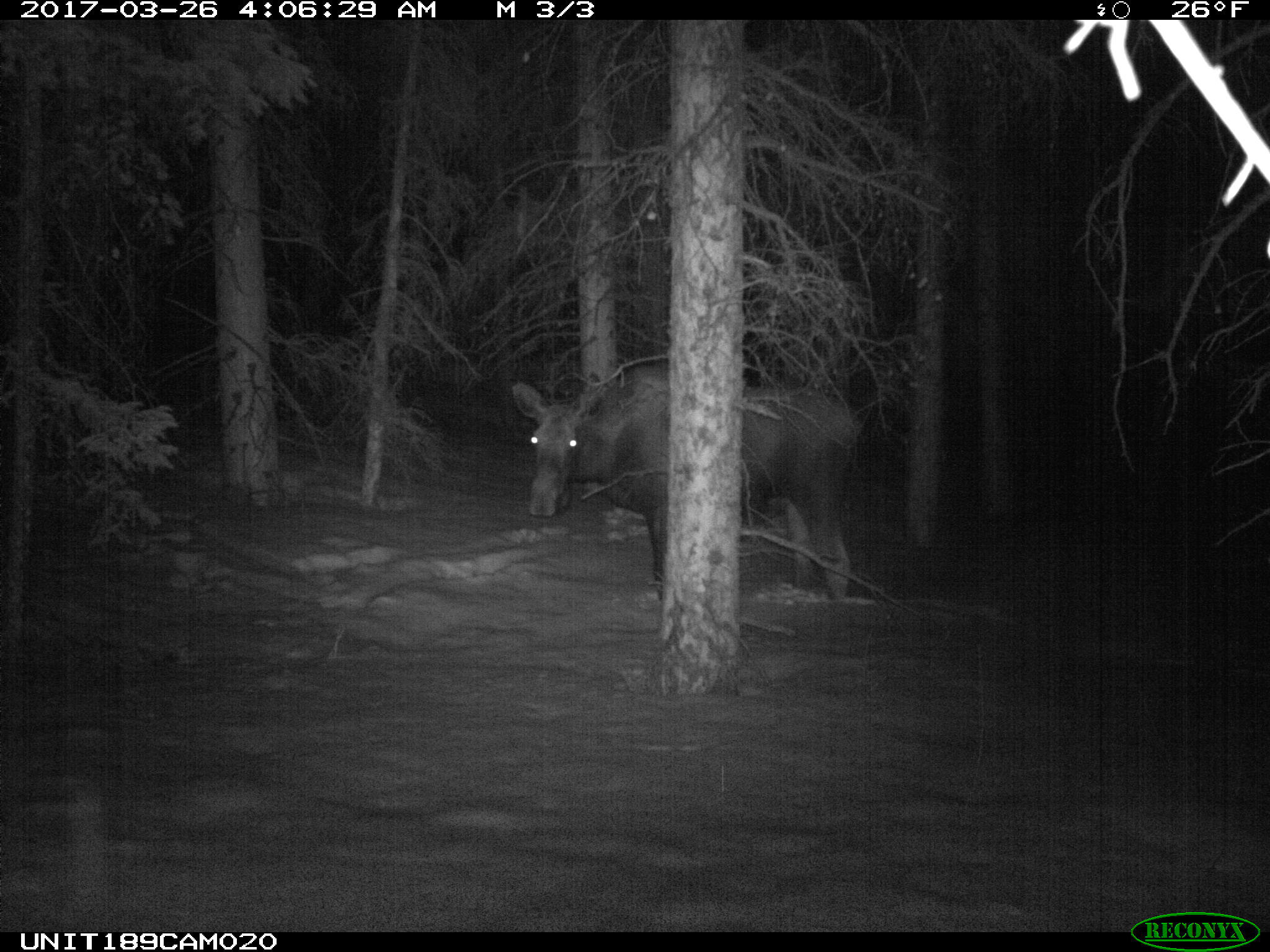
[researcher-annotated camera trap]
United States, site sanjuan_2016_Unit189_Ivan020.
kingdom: Animalia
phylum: Chordata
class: Mammalia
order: Artiodactyla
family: Cervidae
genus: Alces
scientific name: Alces alces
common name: moose